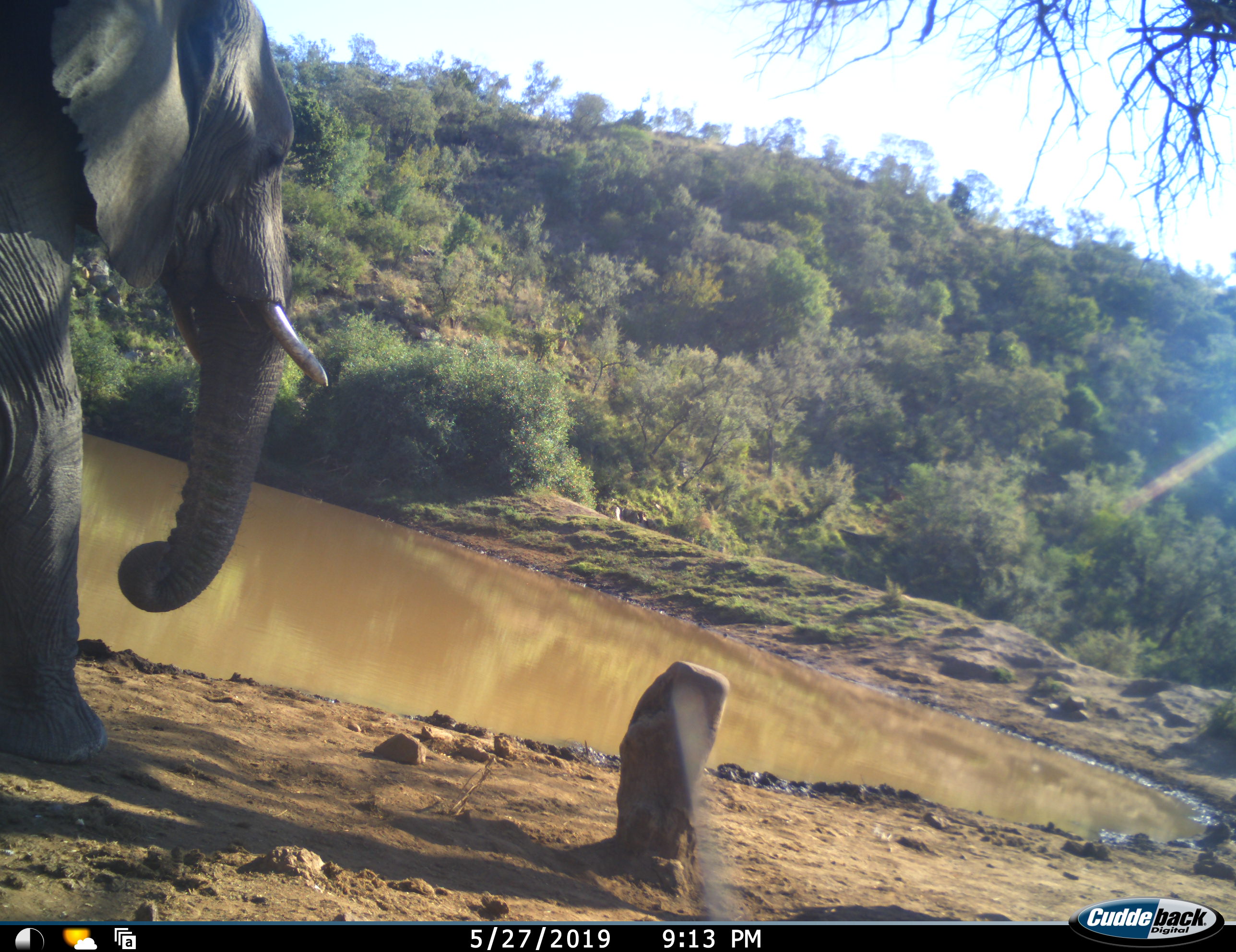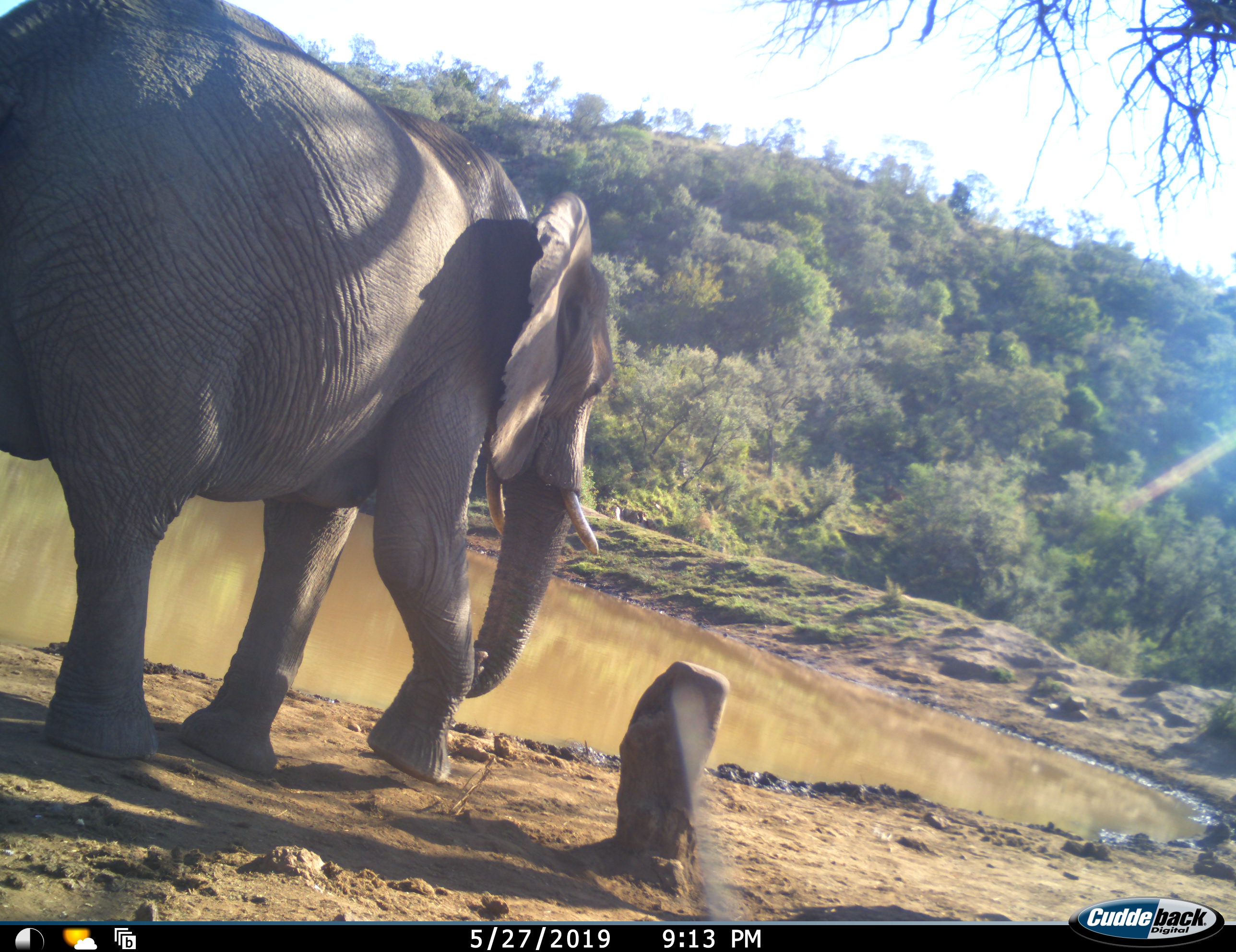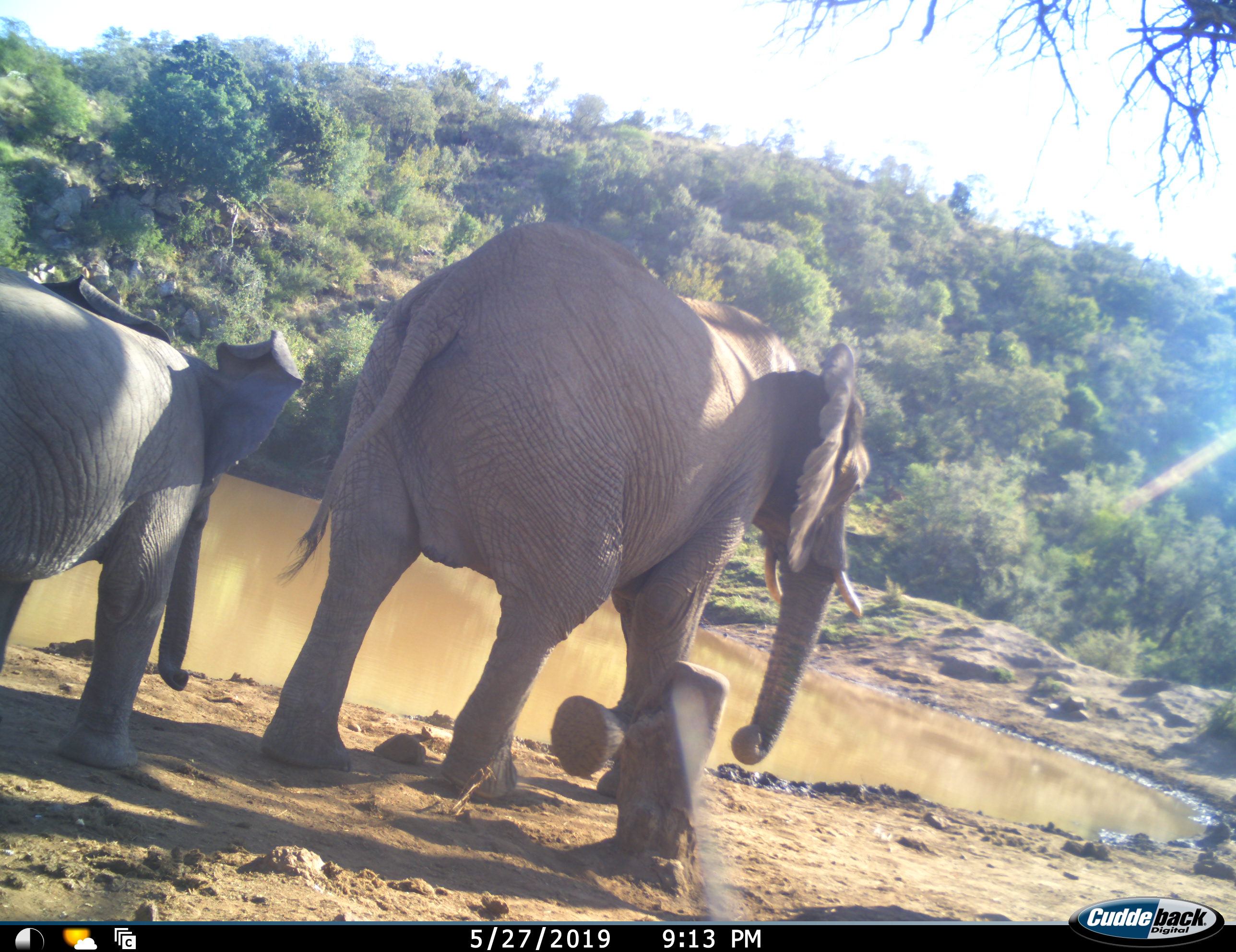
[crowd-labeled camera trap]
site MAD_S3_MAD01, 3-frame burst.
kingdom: Animalia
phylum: Chordata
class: Mammalia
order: Proboscidea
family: Elephantidae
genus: Loxodonta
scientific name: Loxodonta africana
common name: african bush elephant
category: elephant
Elephant (african bush elephant) (Loxodonta africana), count 2. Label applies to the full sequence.